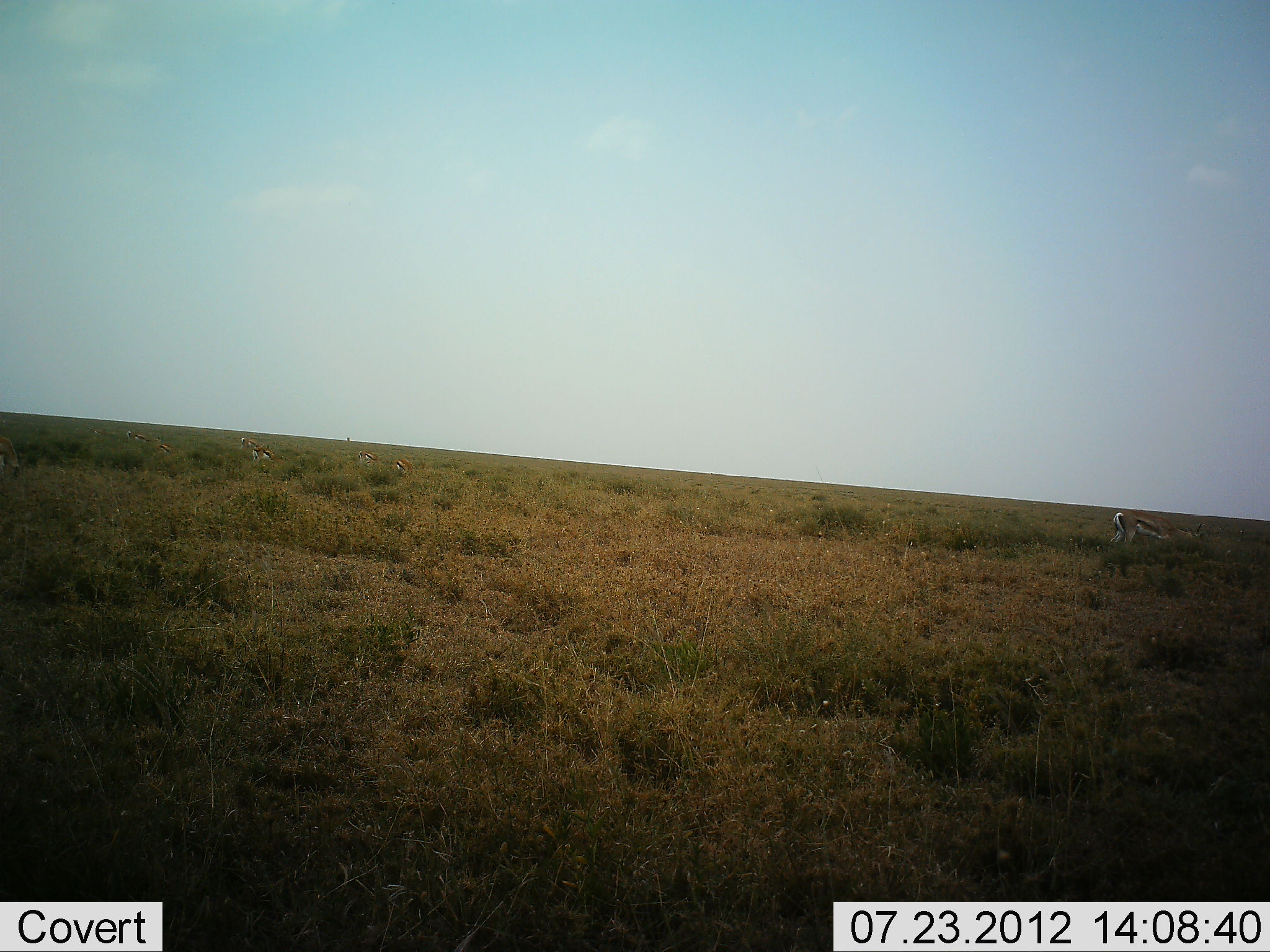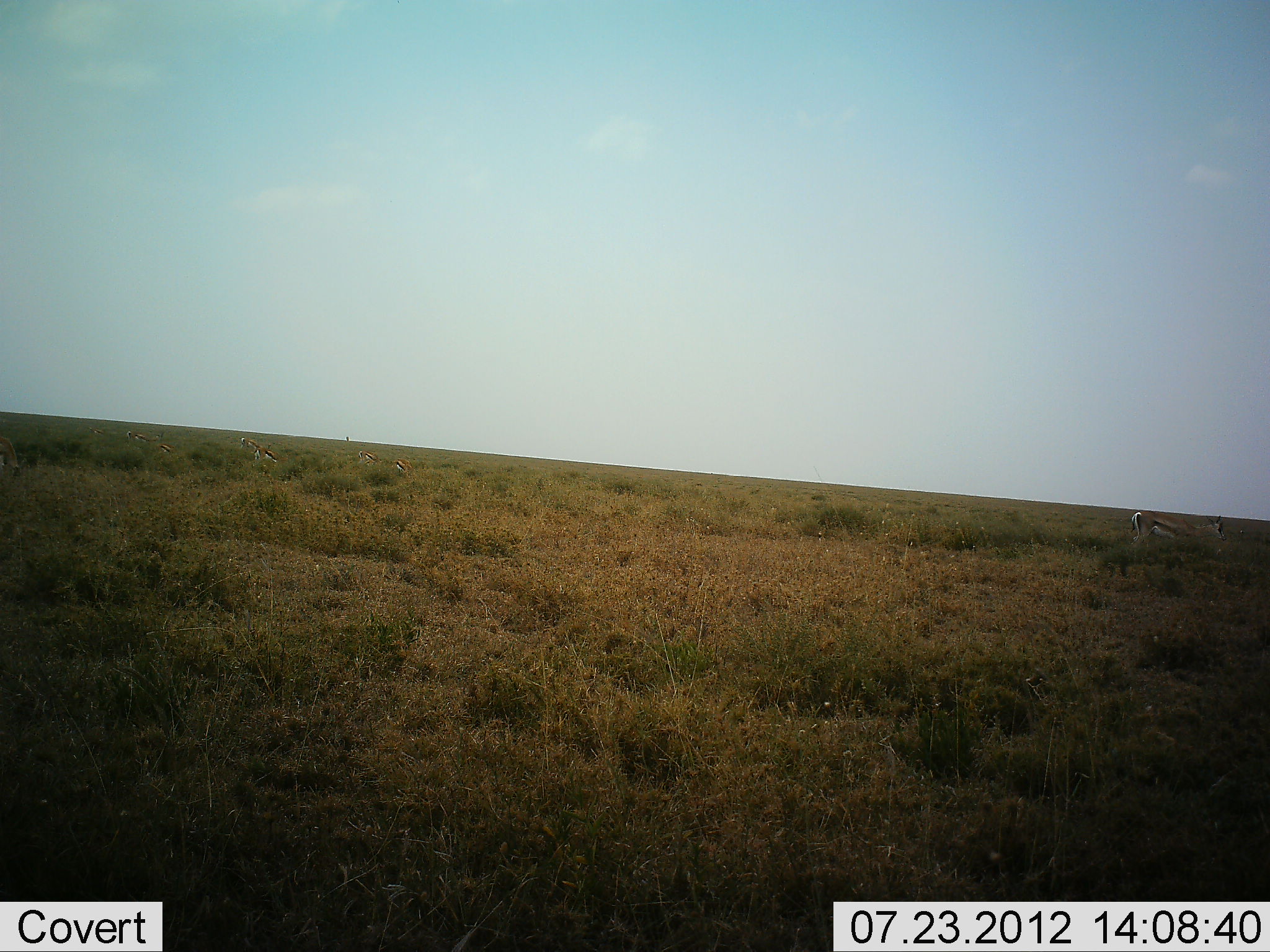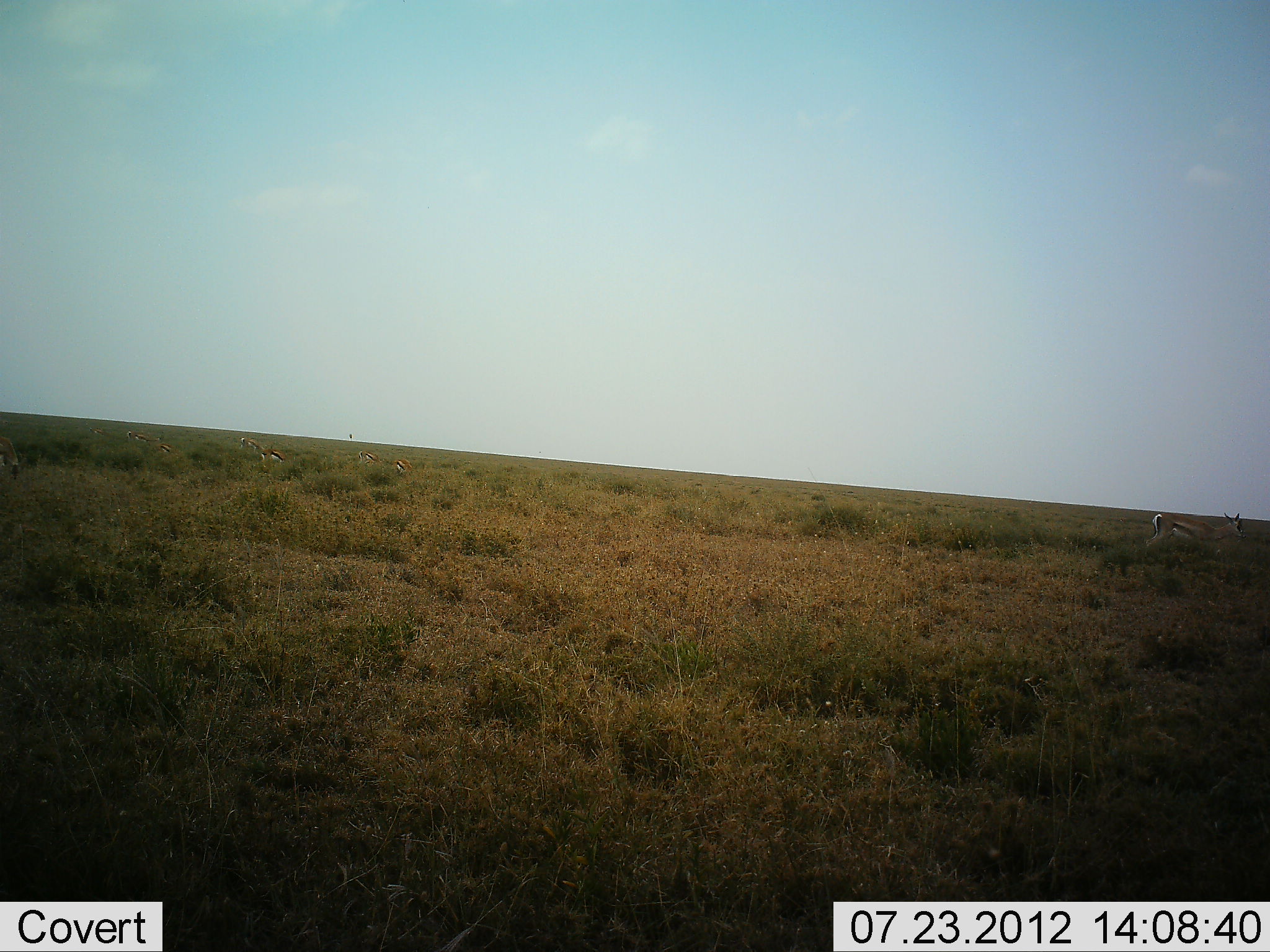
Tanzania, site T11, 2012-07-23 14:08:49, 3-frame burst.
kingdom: Animalia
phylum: Chordata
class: Mammalia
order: Artiodactyla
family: Bovidae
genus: Eudorcas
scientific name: Eudorcas thomsonii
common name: thomson's gazelle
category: gazellethomsons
Gazellethomsons (thomson's gazelle) (Eudorcas thomsonii), count 1. Behavior (volunteer vote fractions): standing 10%, resting 0%, moving 80%, interacting 0%. Young present (vote fraction): 0%. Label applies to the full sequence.